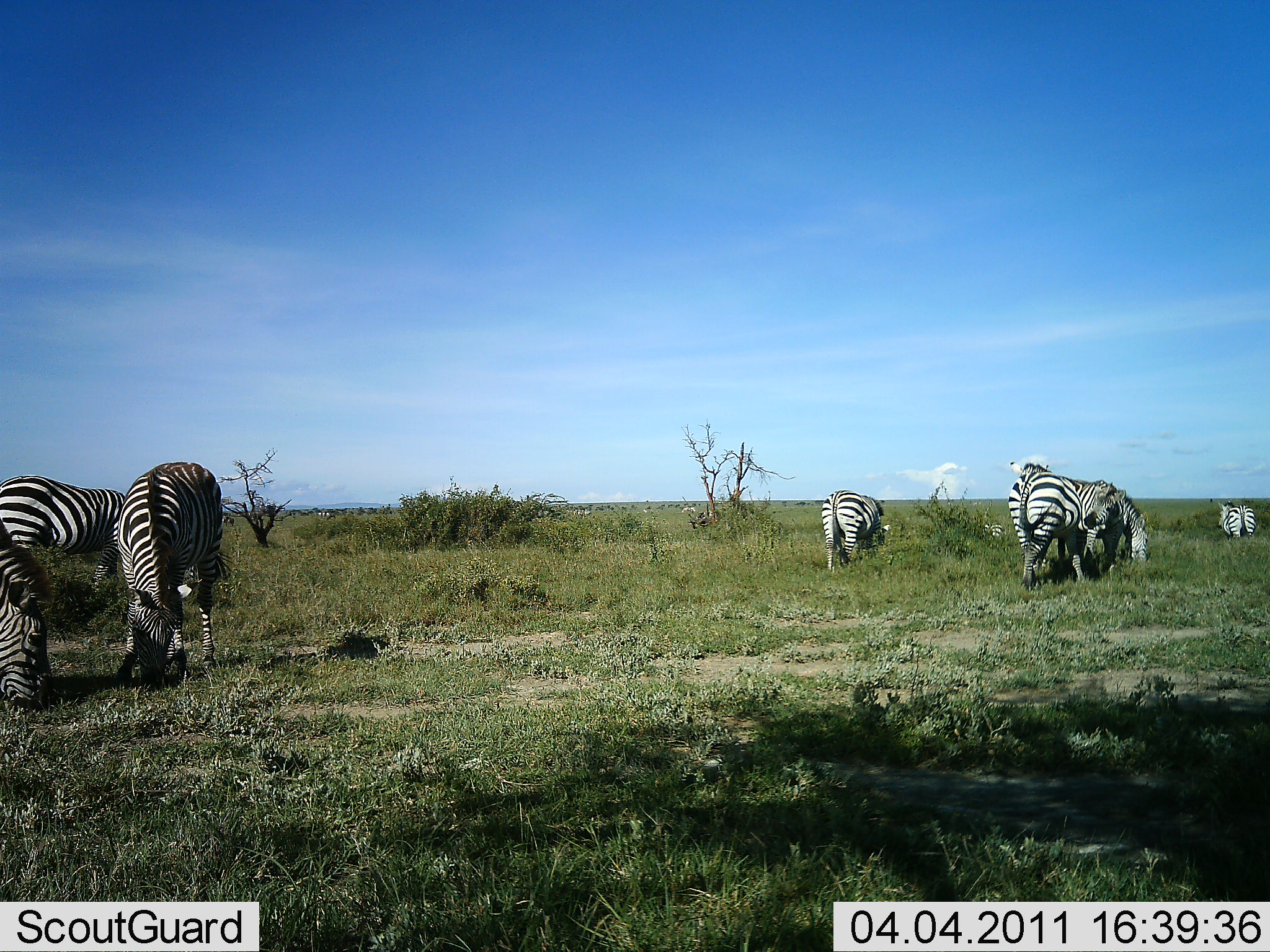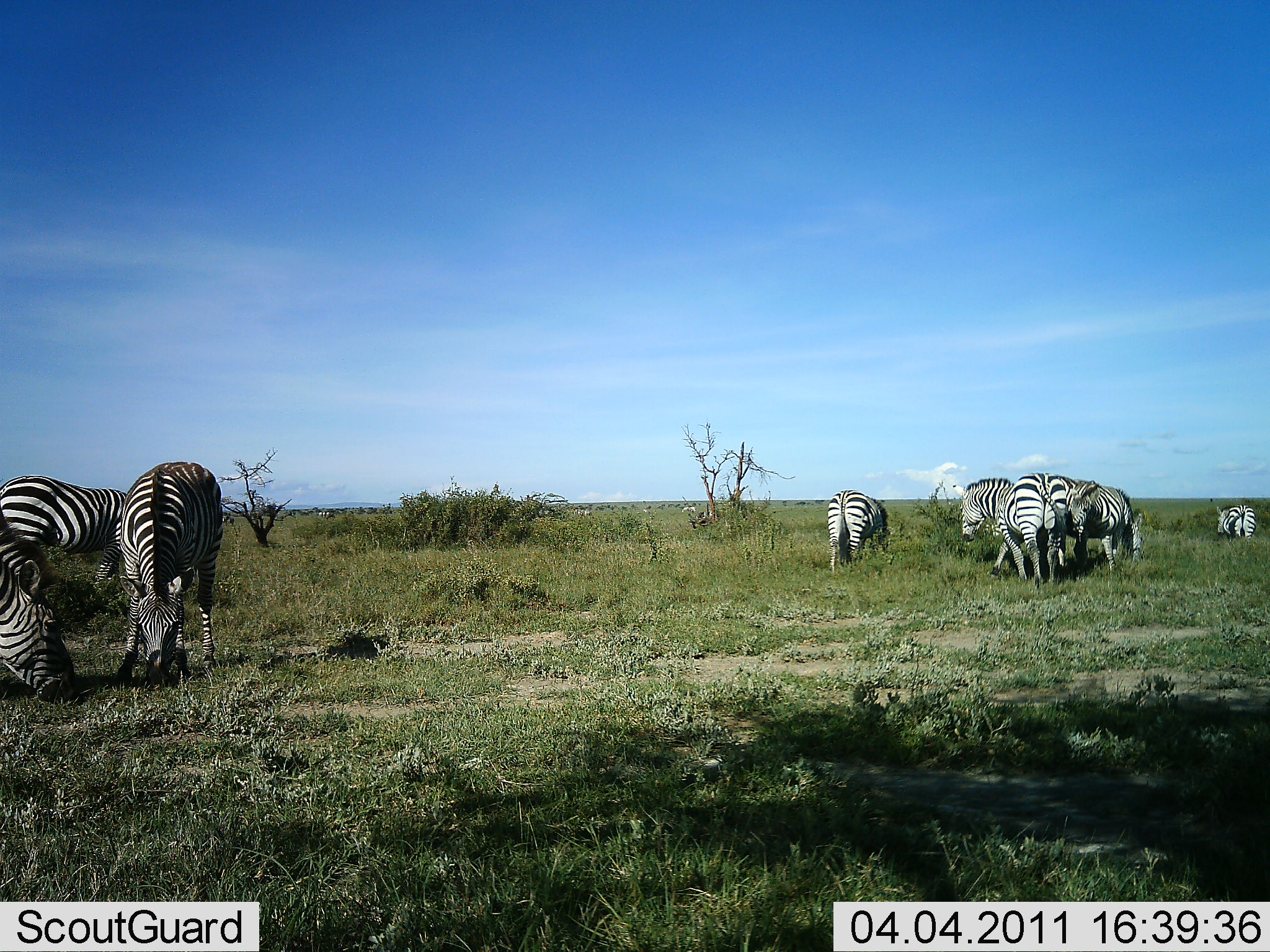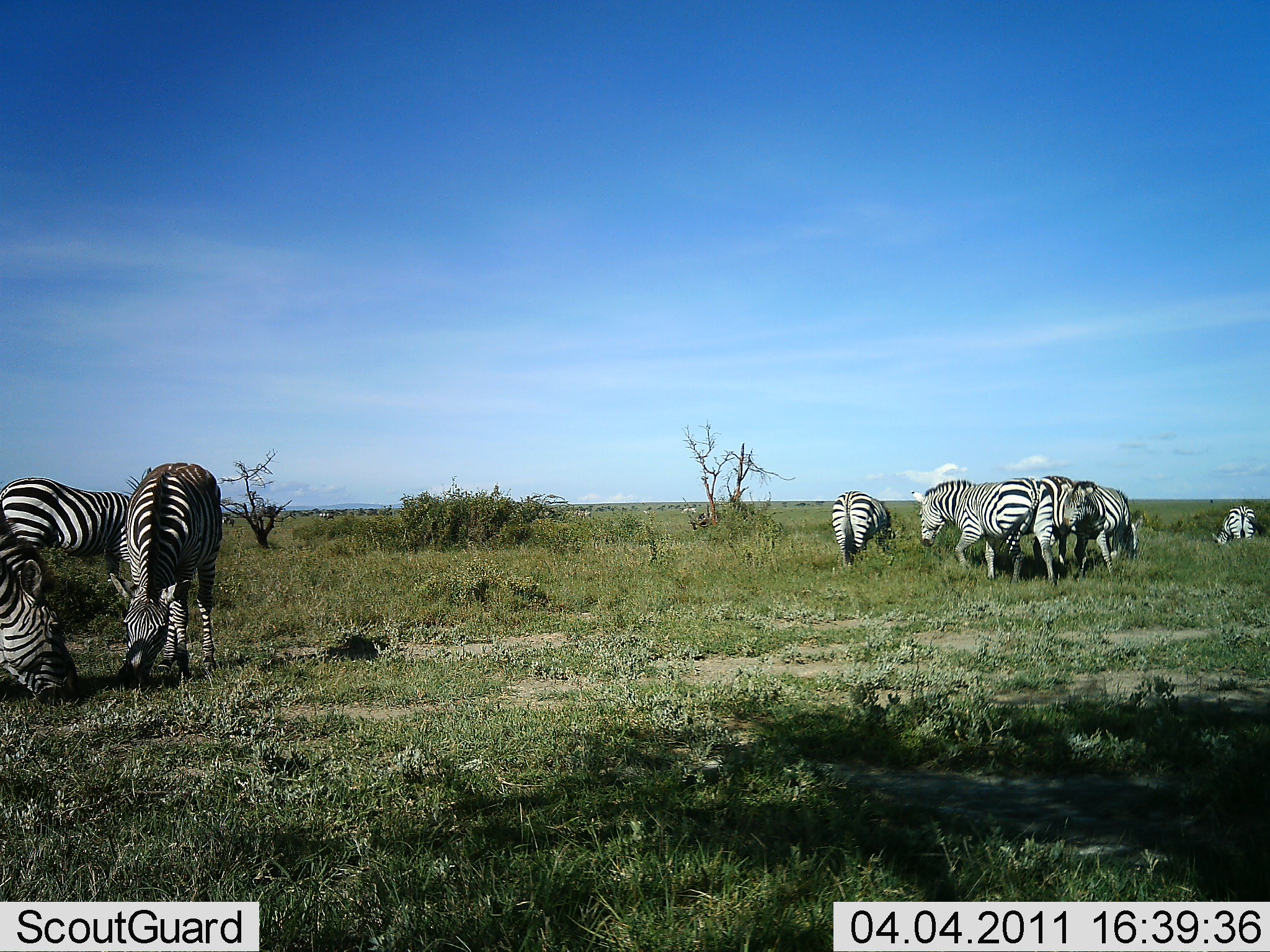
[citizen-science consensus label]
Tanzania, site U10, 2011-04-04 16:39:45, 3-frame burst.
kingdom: Animalia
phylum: Chordata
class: Mammalia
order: Perissodactyla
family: Equidae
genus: Equus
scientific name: Equus quagga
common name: plains zebra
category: zebra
Zebra (plains zebra) (Equus quagga), count 8. Behavior (volunteer vote fractions): standing 33%, resting 0%, moving 33%, interacting 8%. Young present (vote fraction): 0%. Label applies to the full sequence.